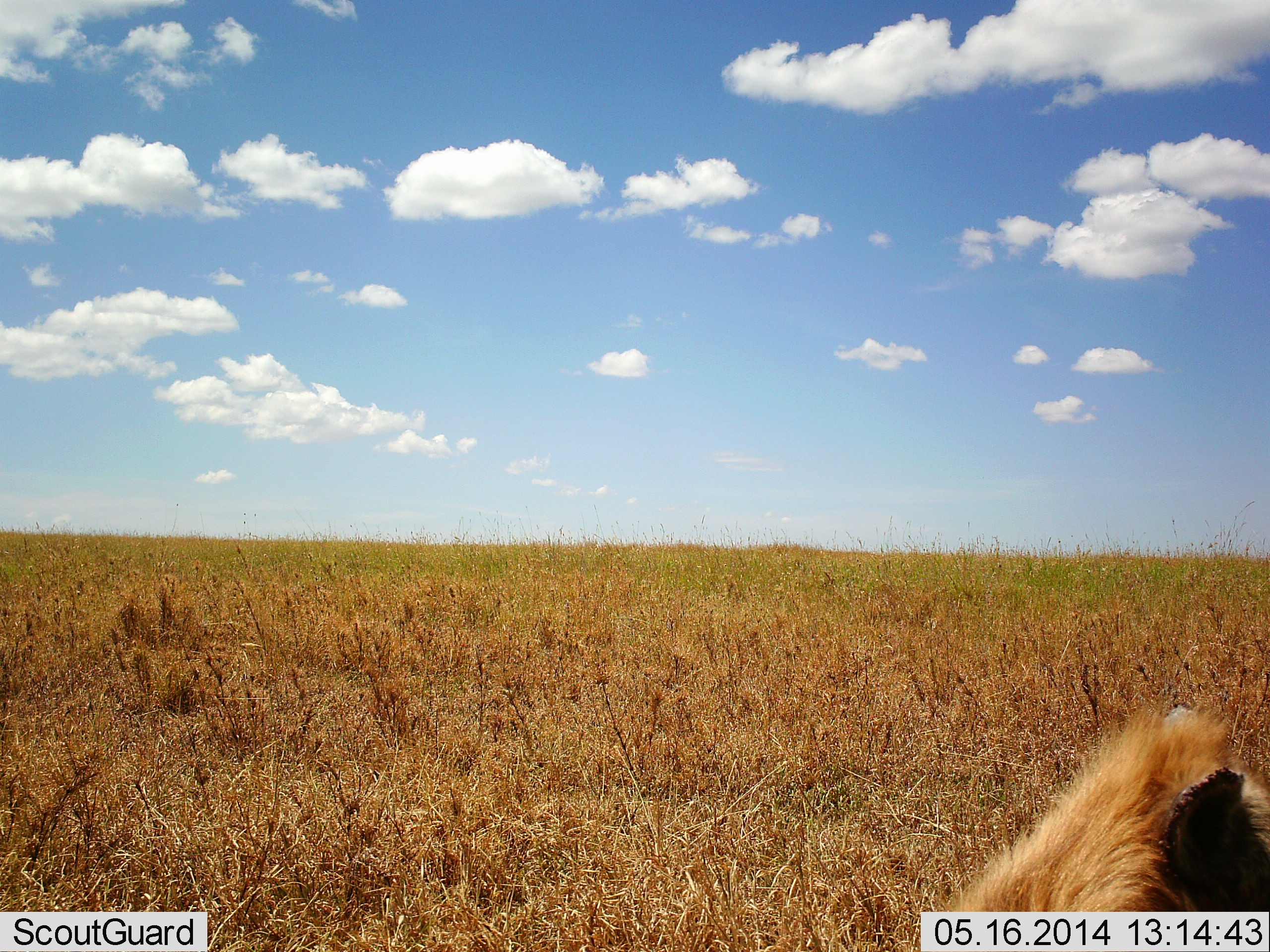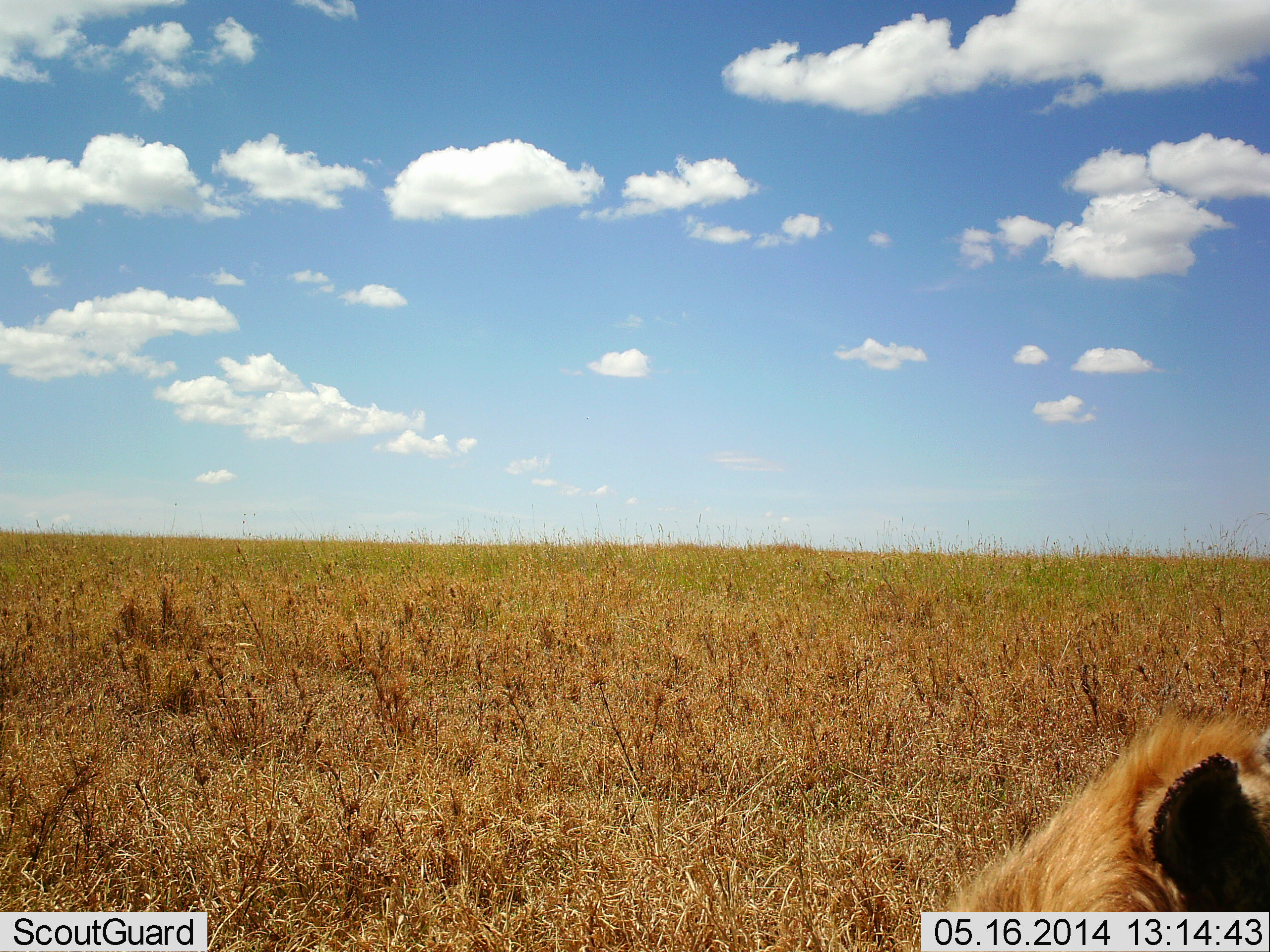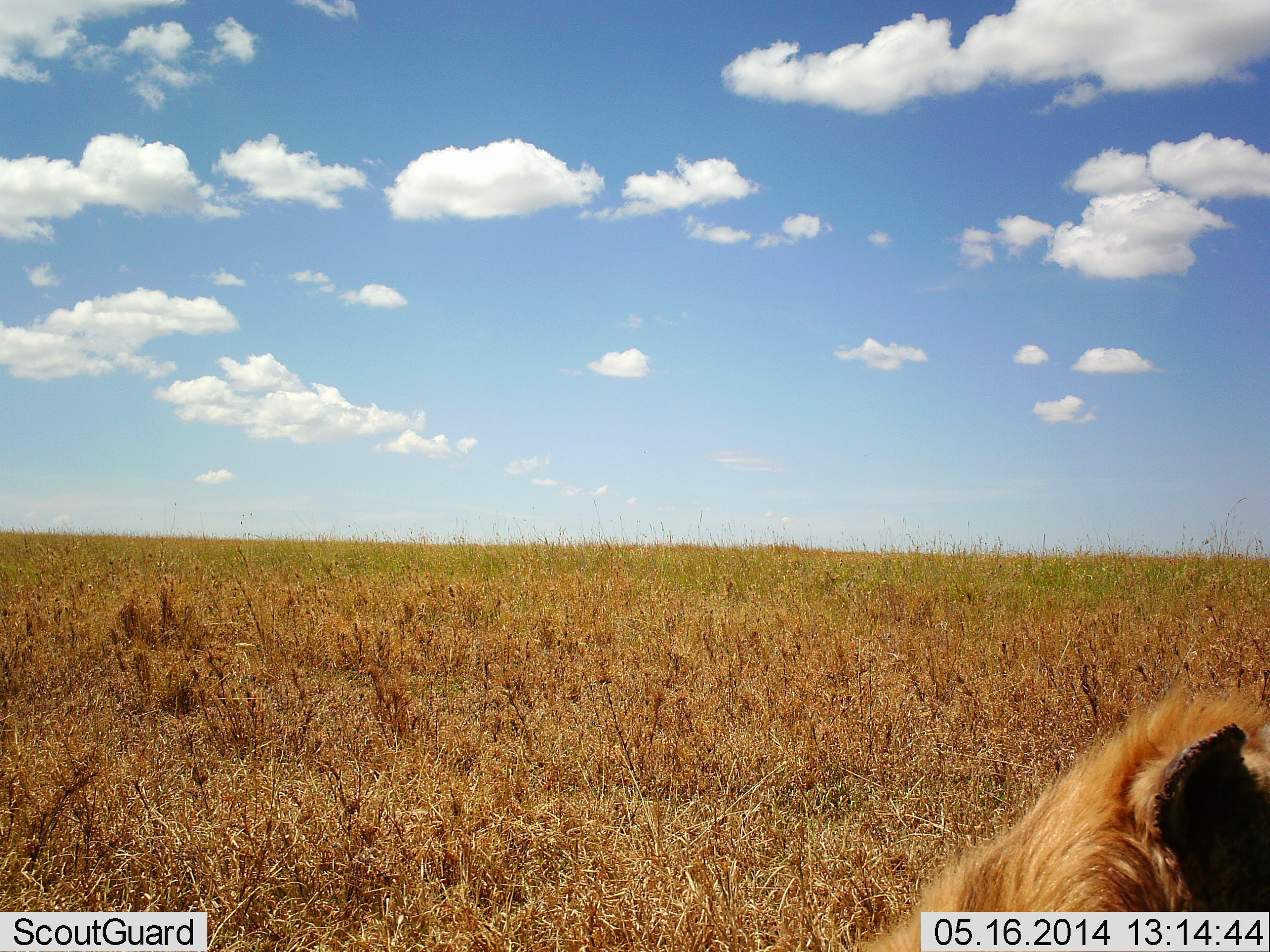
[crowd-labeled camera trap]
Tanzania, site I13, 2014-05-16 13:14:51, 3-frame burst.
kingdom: Animalia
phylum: Chordata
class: Mammalia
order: Carnivora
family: Felidae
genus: Panthera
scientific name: Panthera leo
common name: lion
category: lionmale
Lionmale (lion) (Panthera leo), count 1. Behavior (volunteer vote fractions): standing 0%, resting 90%, moving 10%, interacting 0%. Young present (vote fraction): 0%. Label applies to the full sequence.